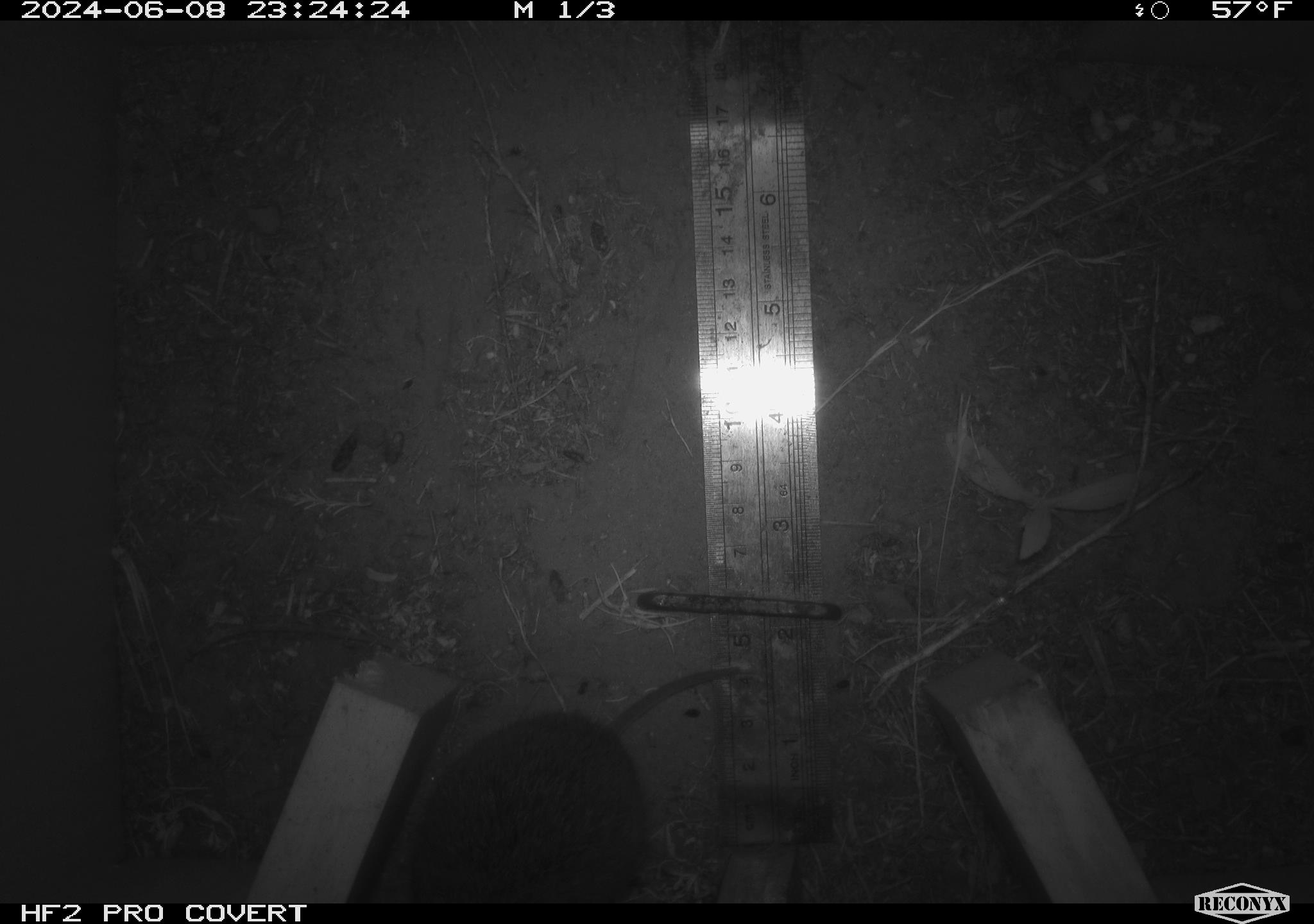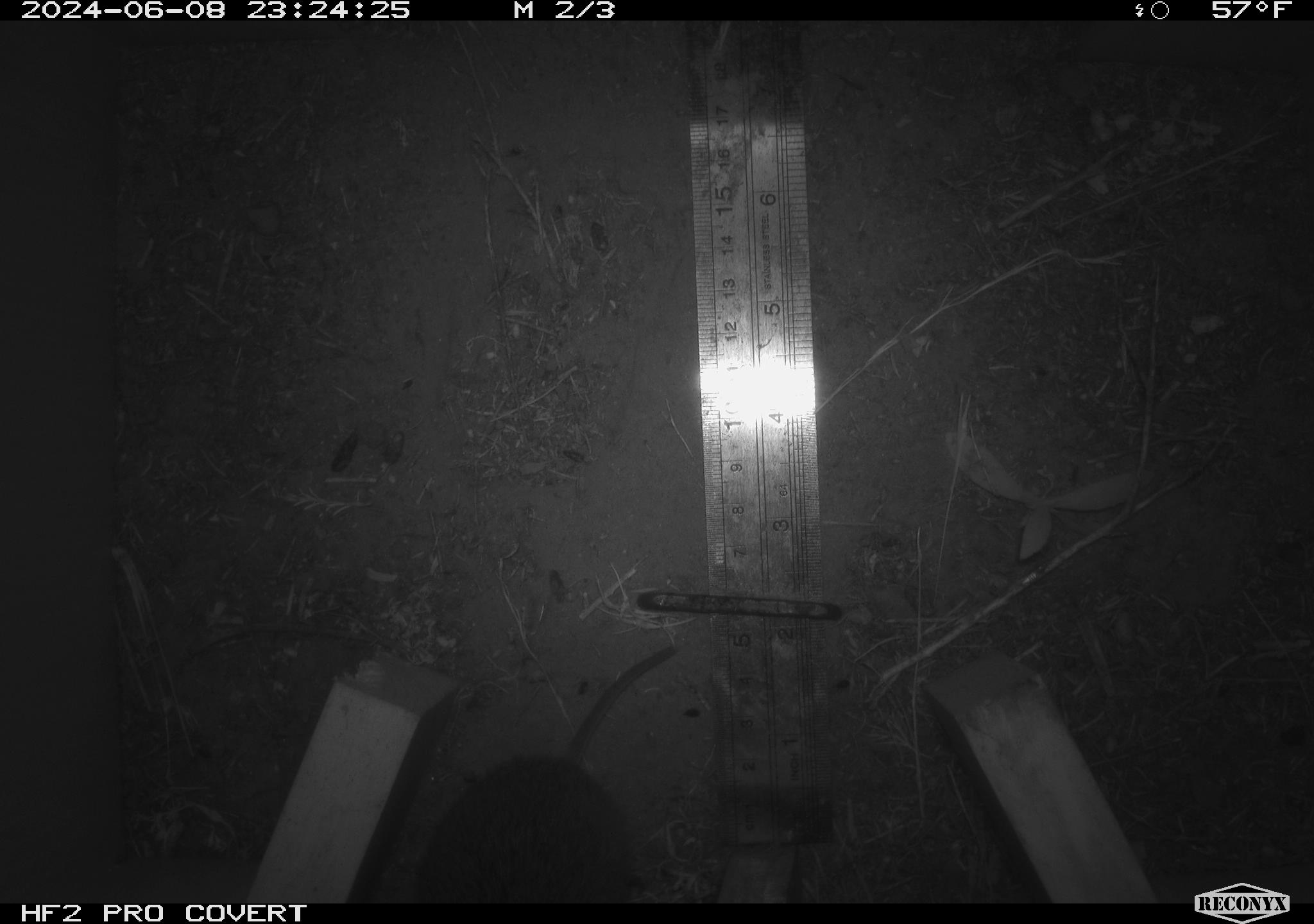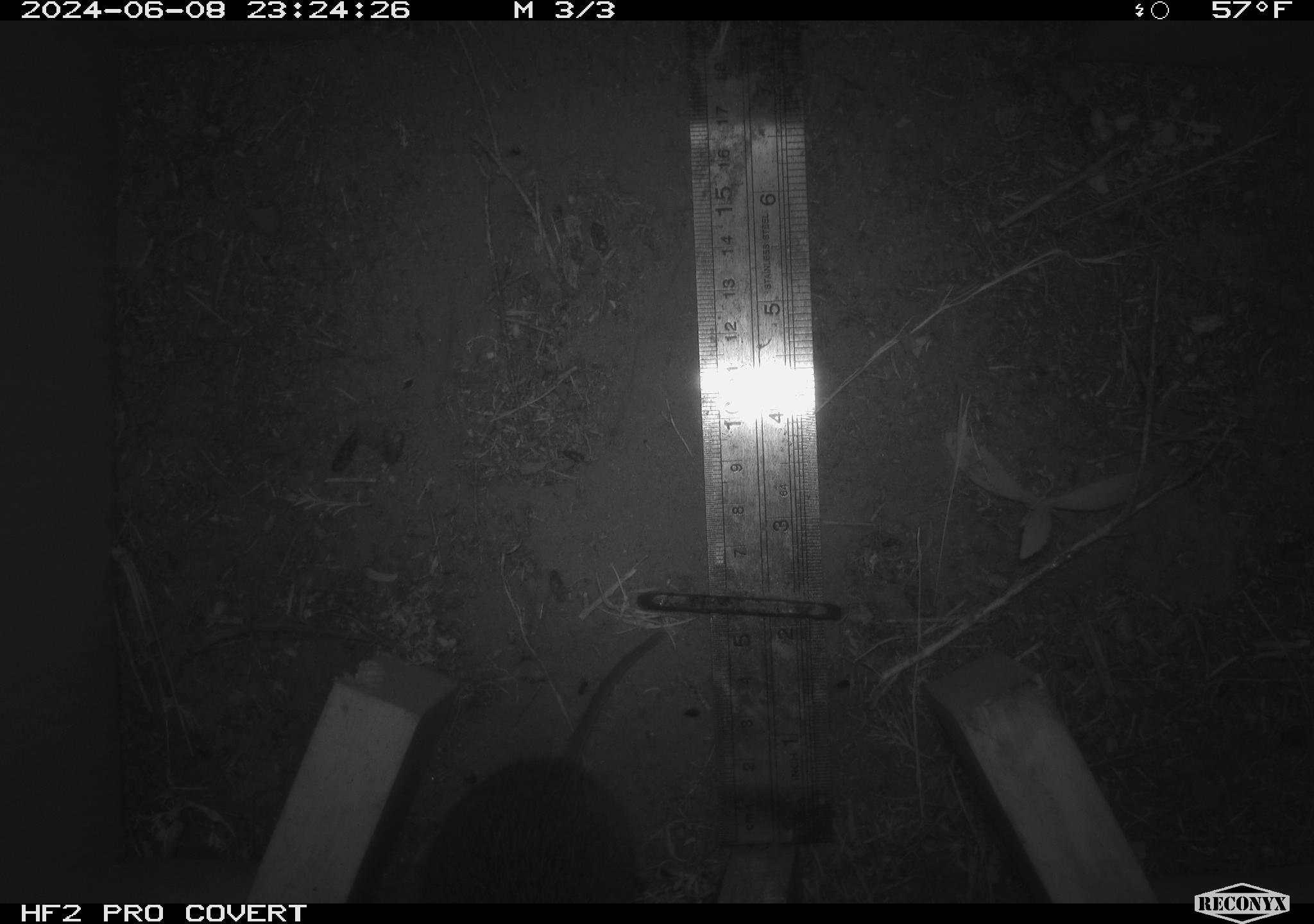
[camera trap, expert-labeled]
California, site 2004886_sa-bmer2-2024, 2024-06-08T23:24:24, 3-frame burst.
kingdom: Animalia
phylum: Chordata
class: Mammalia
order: Rodentia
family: Cricetidae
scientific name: Cricetidae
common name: hamsters, voles, lemmings, and allies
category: cricetidae family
Cricetidae family (hamsters, voles, lemmings, and allies) (Cricetidae).